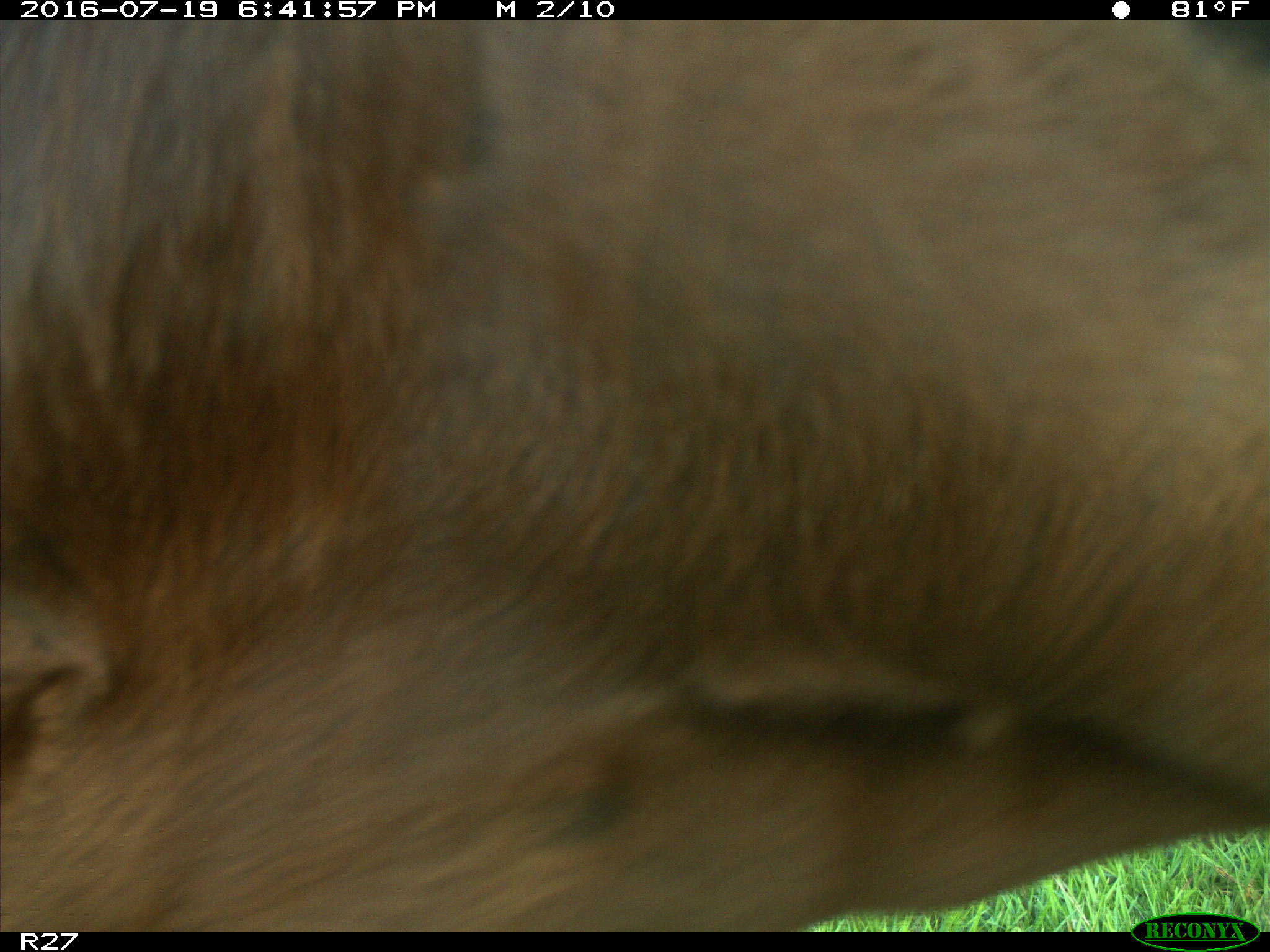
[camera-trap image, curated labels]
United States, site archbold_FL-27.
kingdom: Animalia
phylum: Chordata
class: Mammalia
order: Artiodactyla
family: Bovidae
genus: Bos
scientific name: Bos taurus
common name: domestic cow